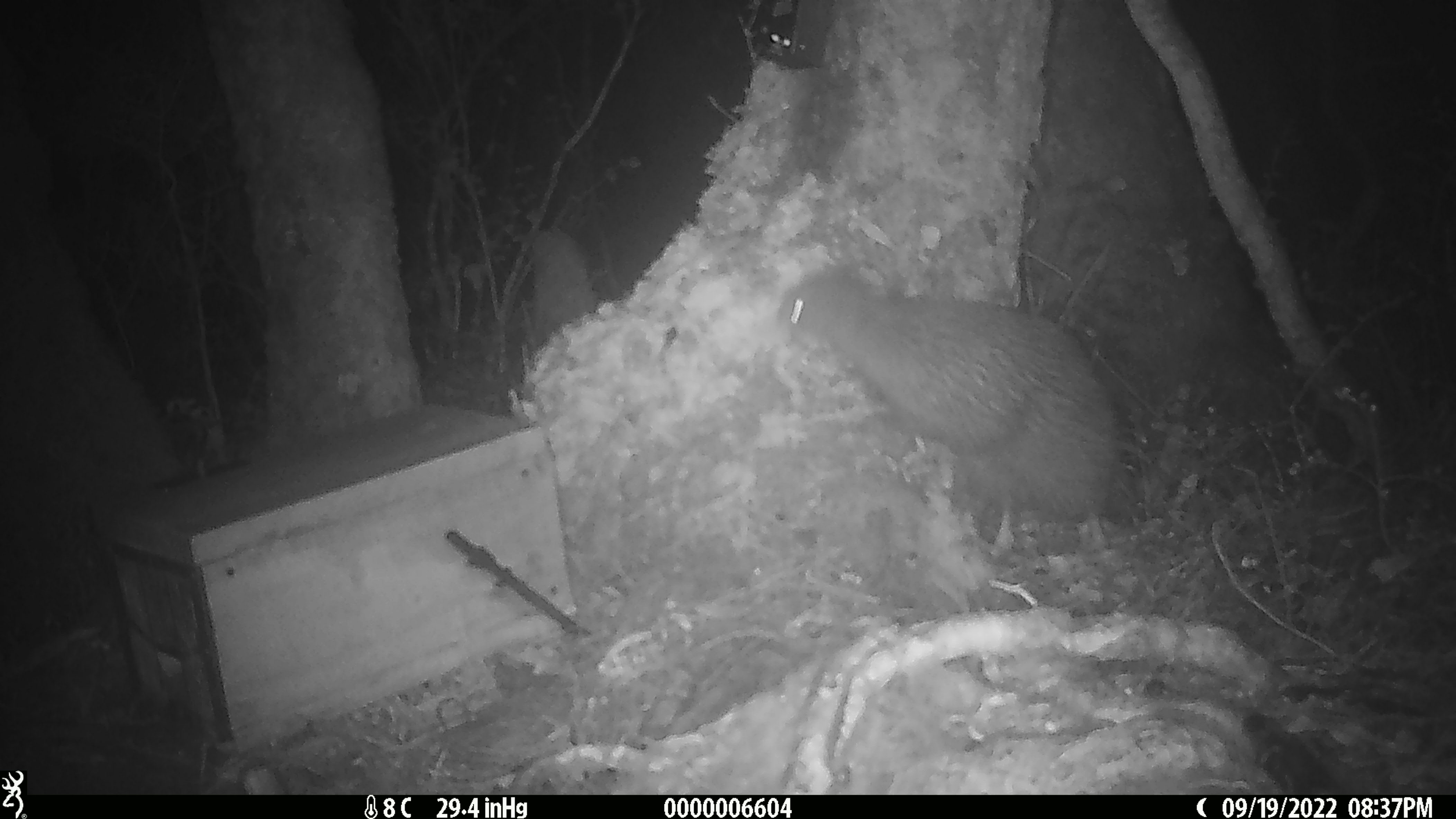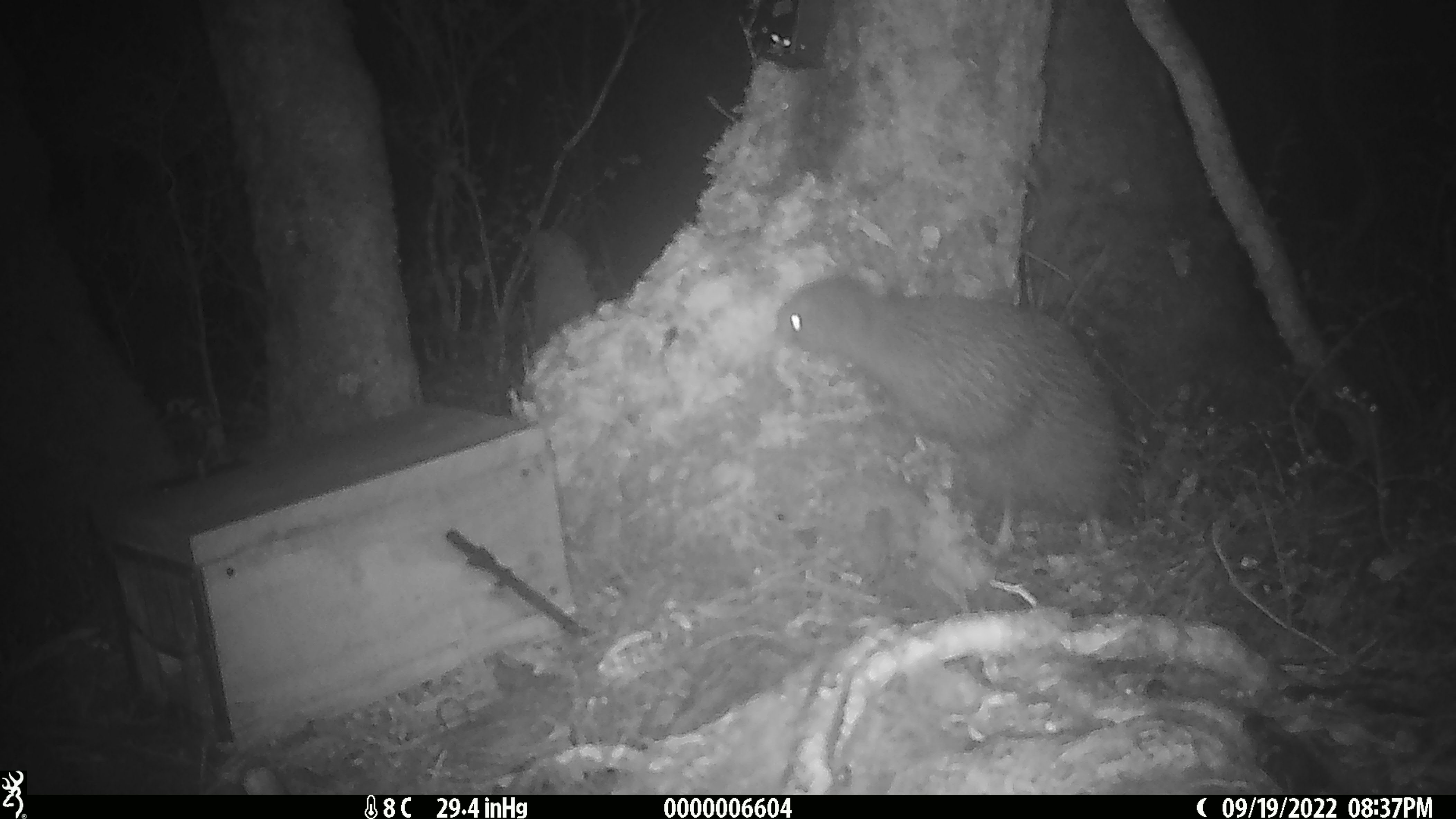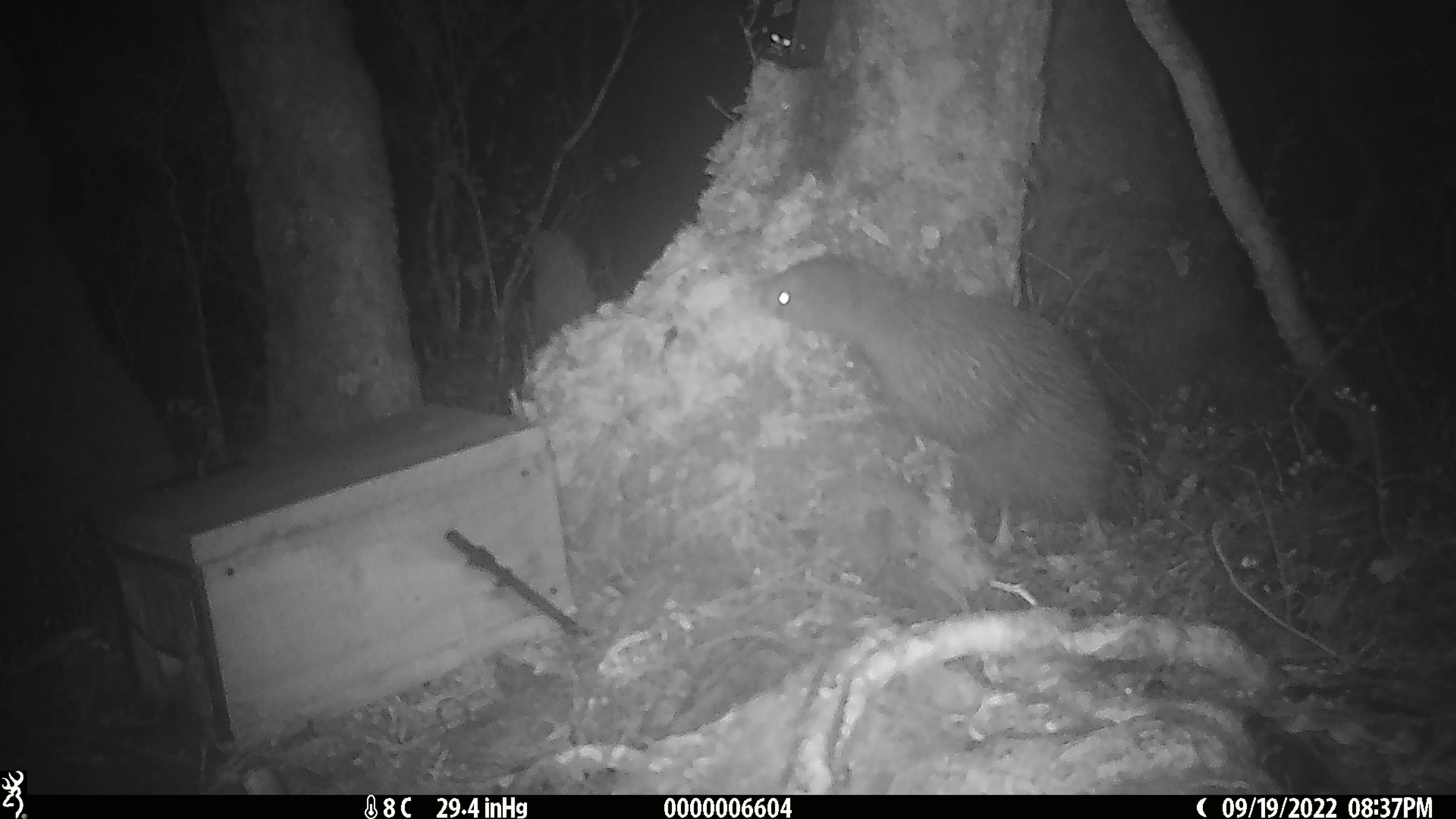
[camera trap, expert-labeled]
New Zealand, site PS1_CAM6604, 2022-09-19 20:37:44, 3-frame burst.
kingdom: Animalia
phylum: Chordata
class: Aves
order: Apterygiformes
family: Apterygidae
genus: Apteryx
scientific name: Apteryx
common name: kiwi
Kiwi (Apteryx).